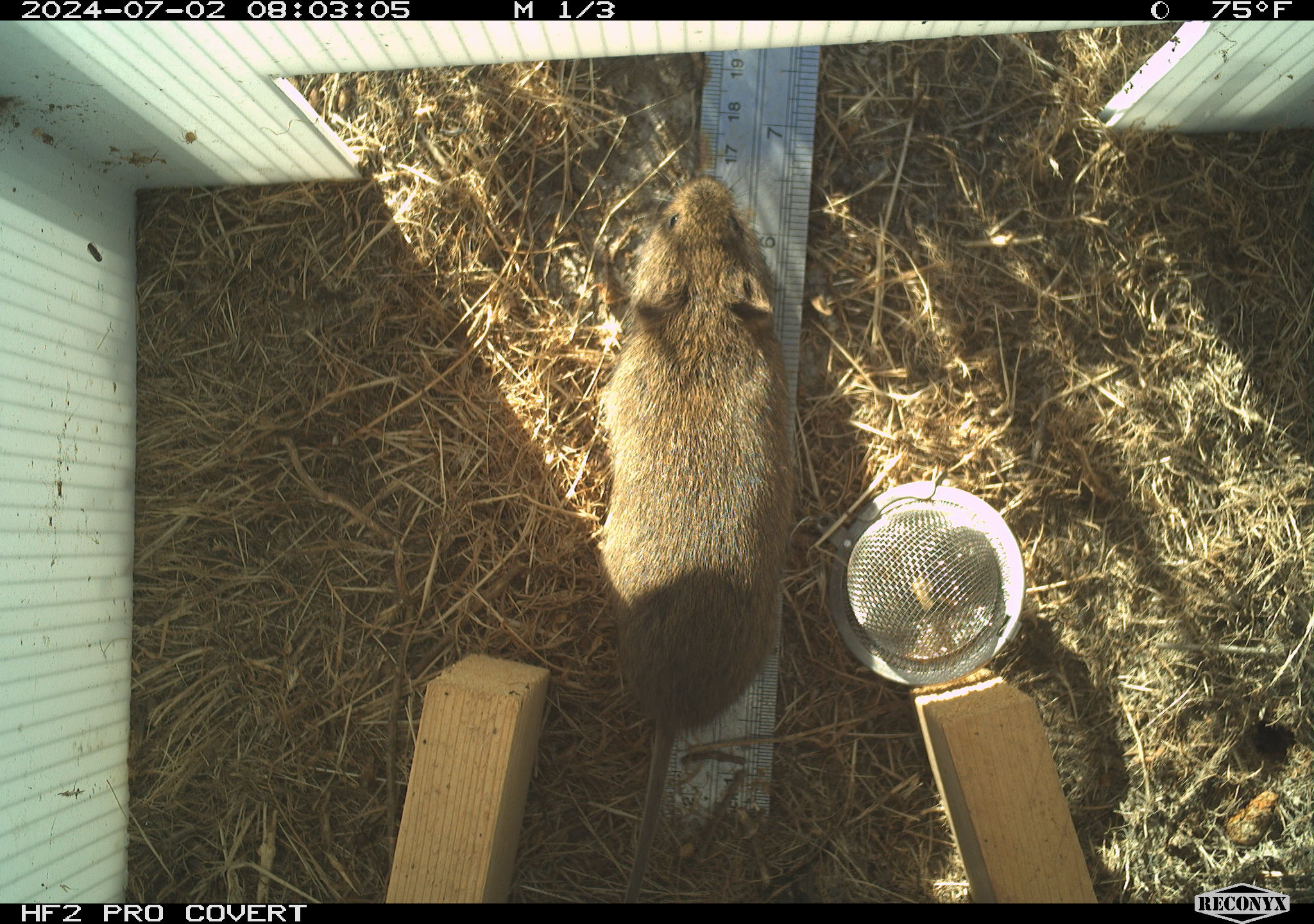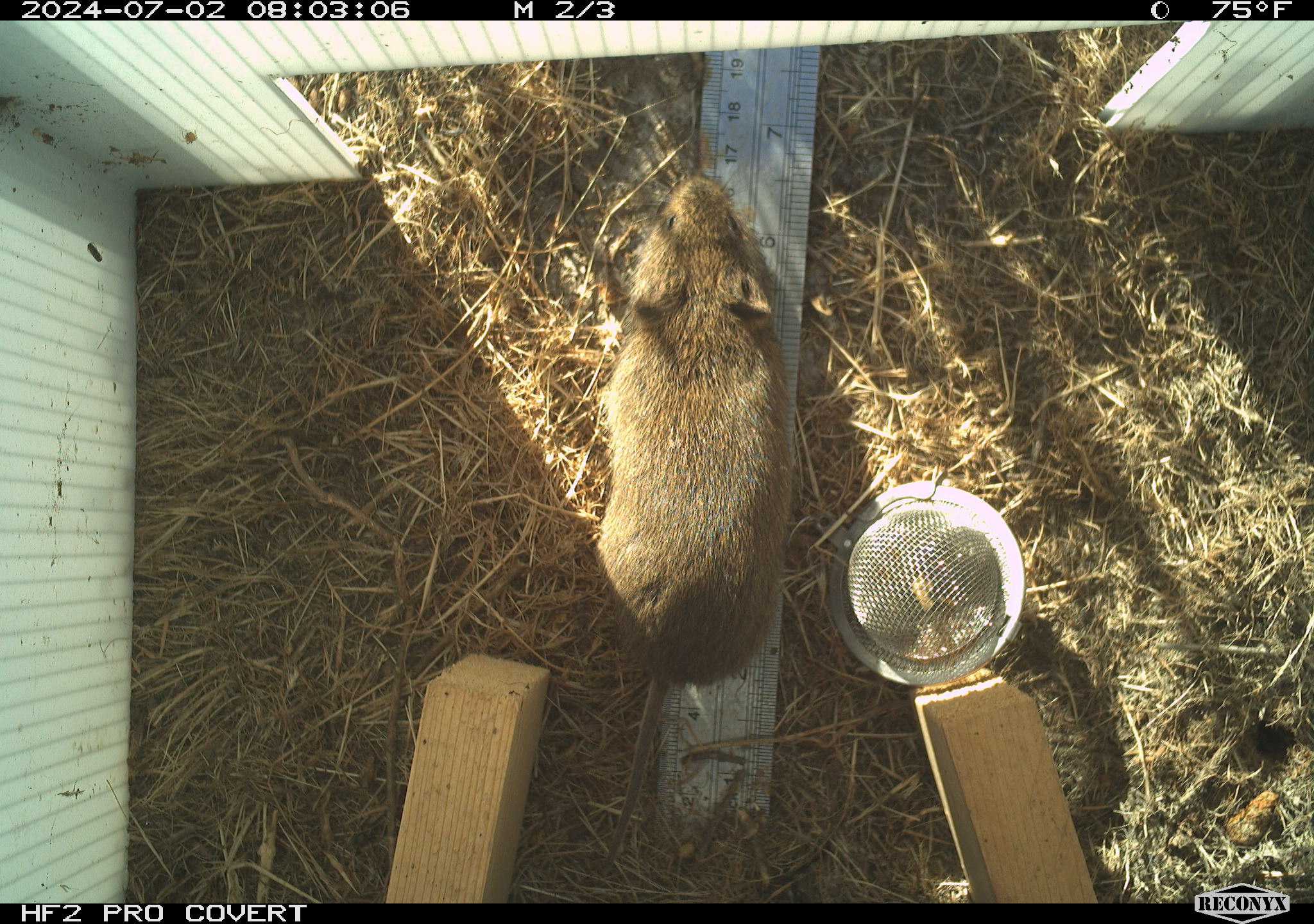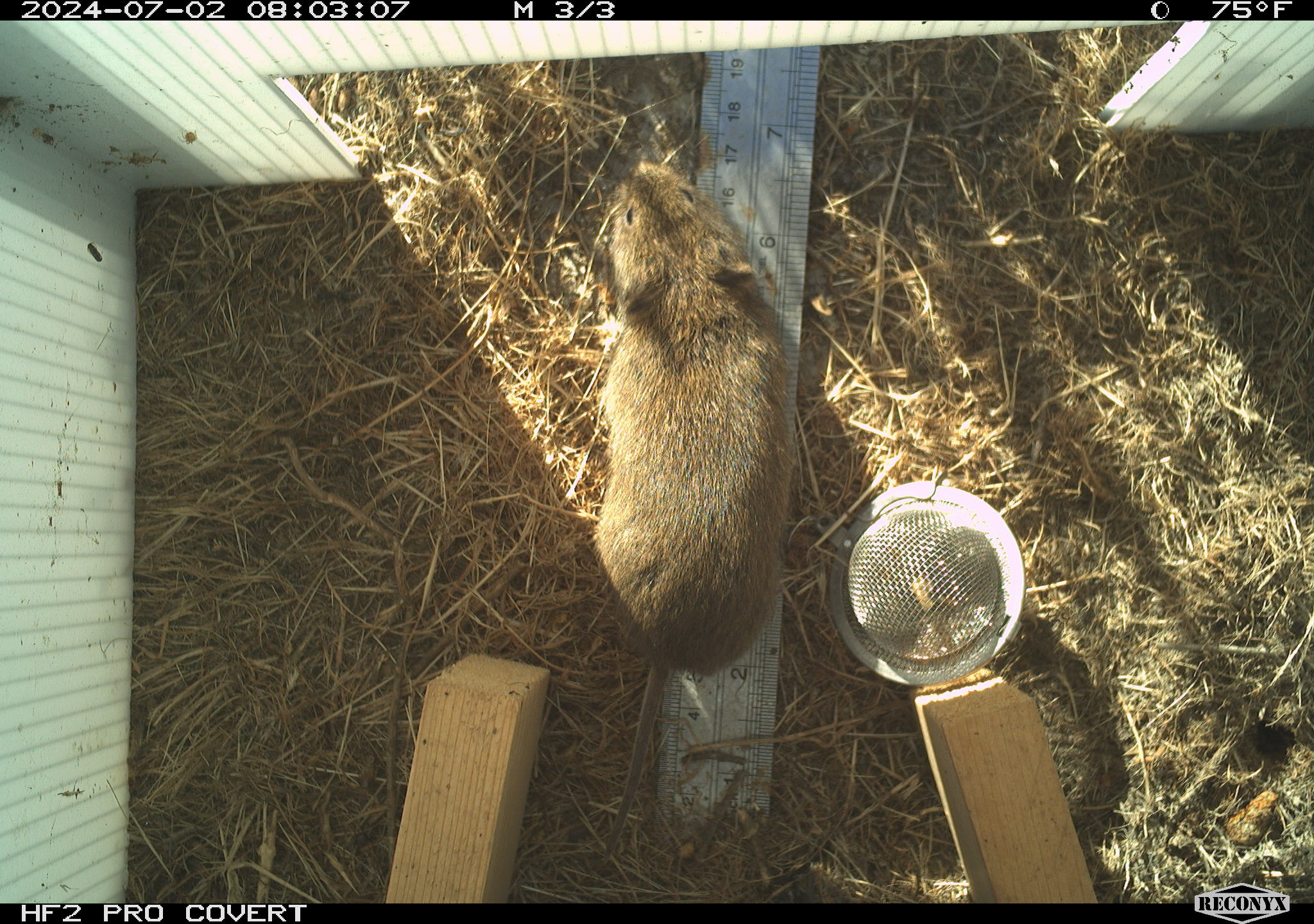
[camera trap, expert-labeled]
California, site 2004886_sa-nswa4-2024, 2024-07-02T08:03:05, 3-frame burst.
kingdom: Animalia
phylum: Chordata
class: Mammalia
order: Rodentia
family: Cricetidae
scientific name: Arvicolinae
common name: voles, lemmings, and muskrats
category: arvicolinae subfamily